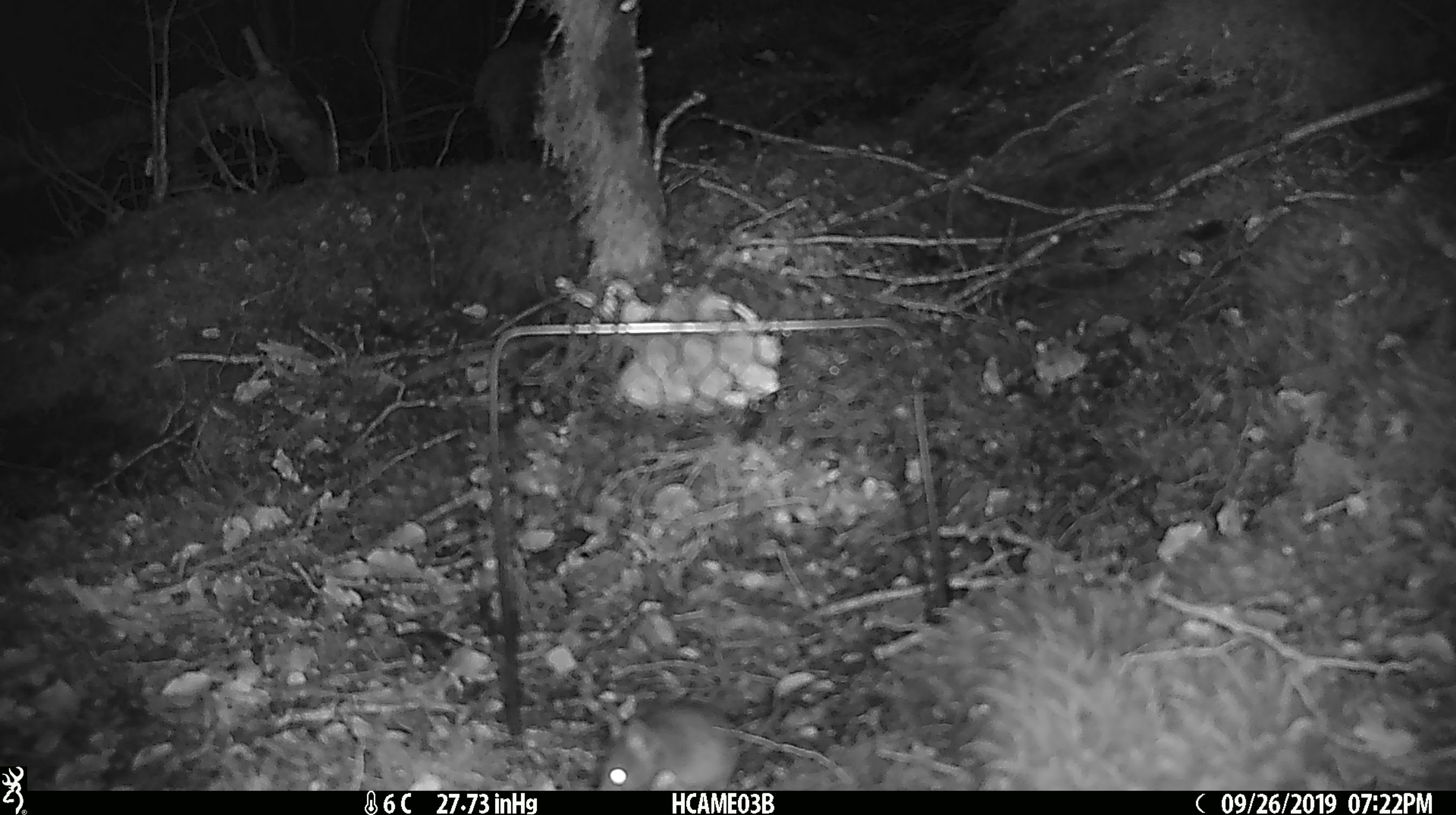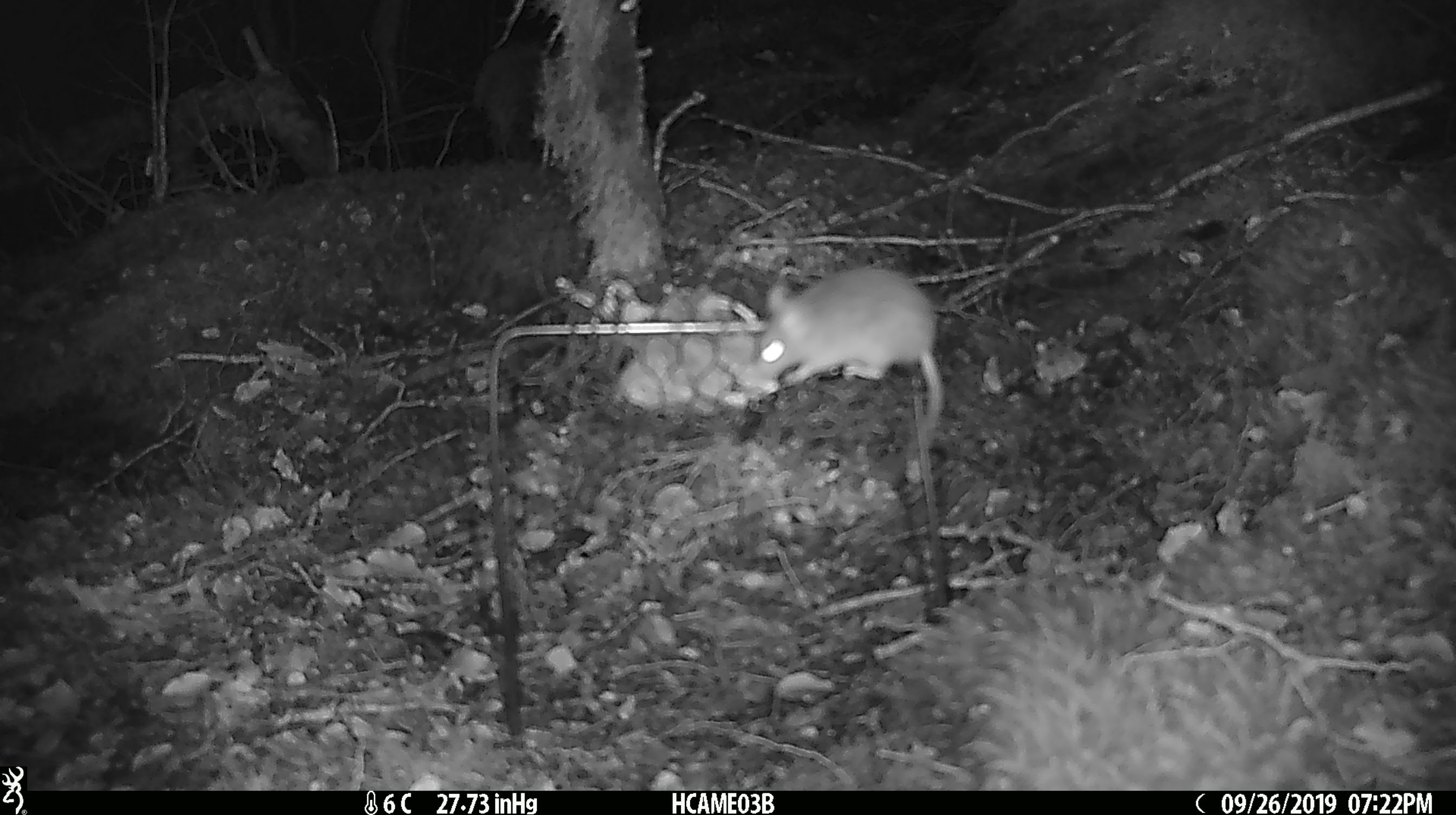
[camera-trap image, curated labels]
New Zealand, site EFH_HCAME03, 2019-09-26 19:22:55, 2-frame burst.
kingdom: Animalia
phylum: Chordata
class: Mammalia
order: Rodentia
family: Muridae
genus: Mus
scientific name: Mus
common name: mouse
Mouse (Mus).